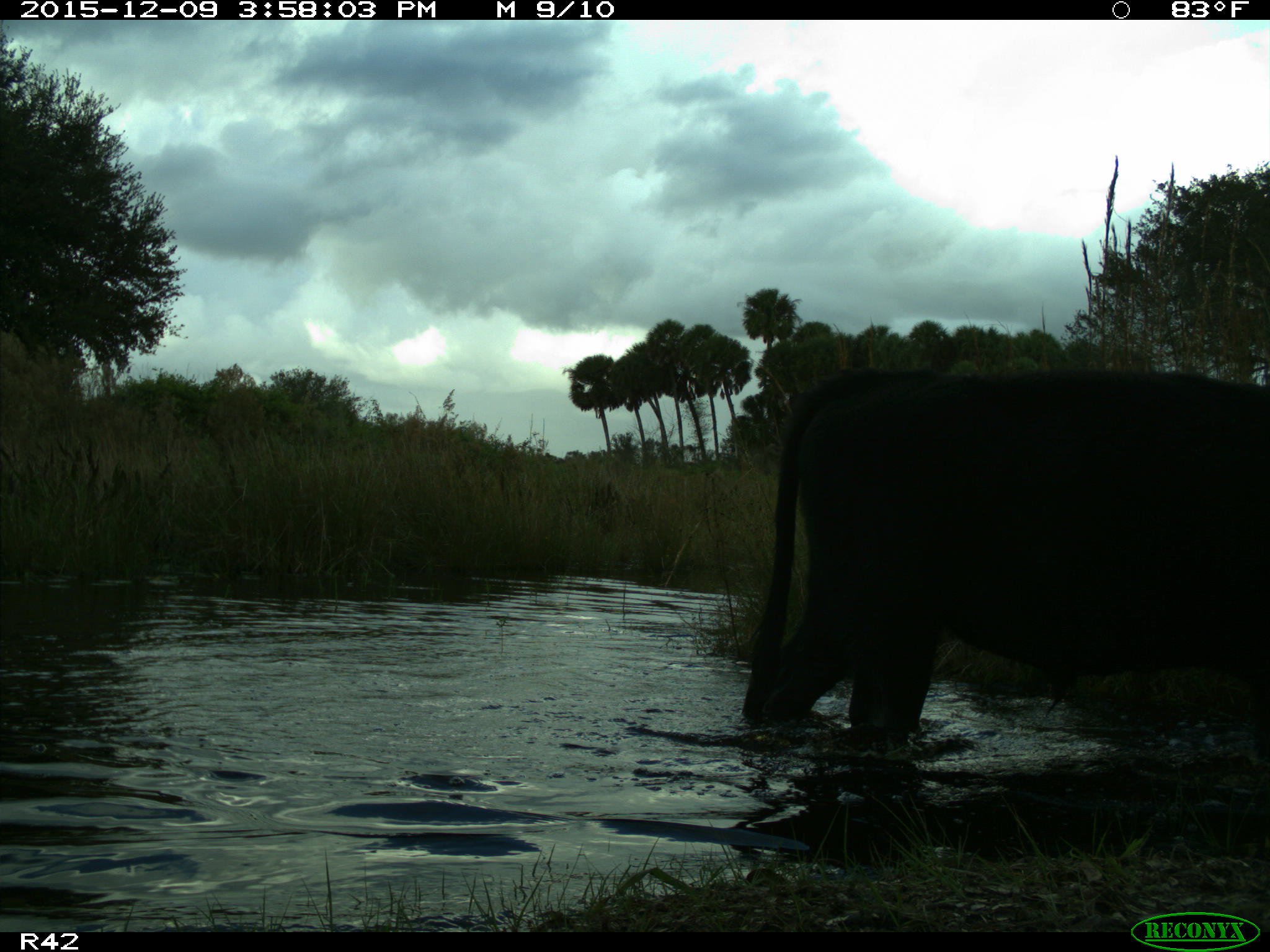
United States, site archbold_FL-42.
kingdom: Animalia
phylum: Chordata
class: Mammalia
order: Artiodactyla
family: Bovidae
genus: Bos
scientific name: Bos taurus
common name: domestic cow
Bos taurus (domestic cow).